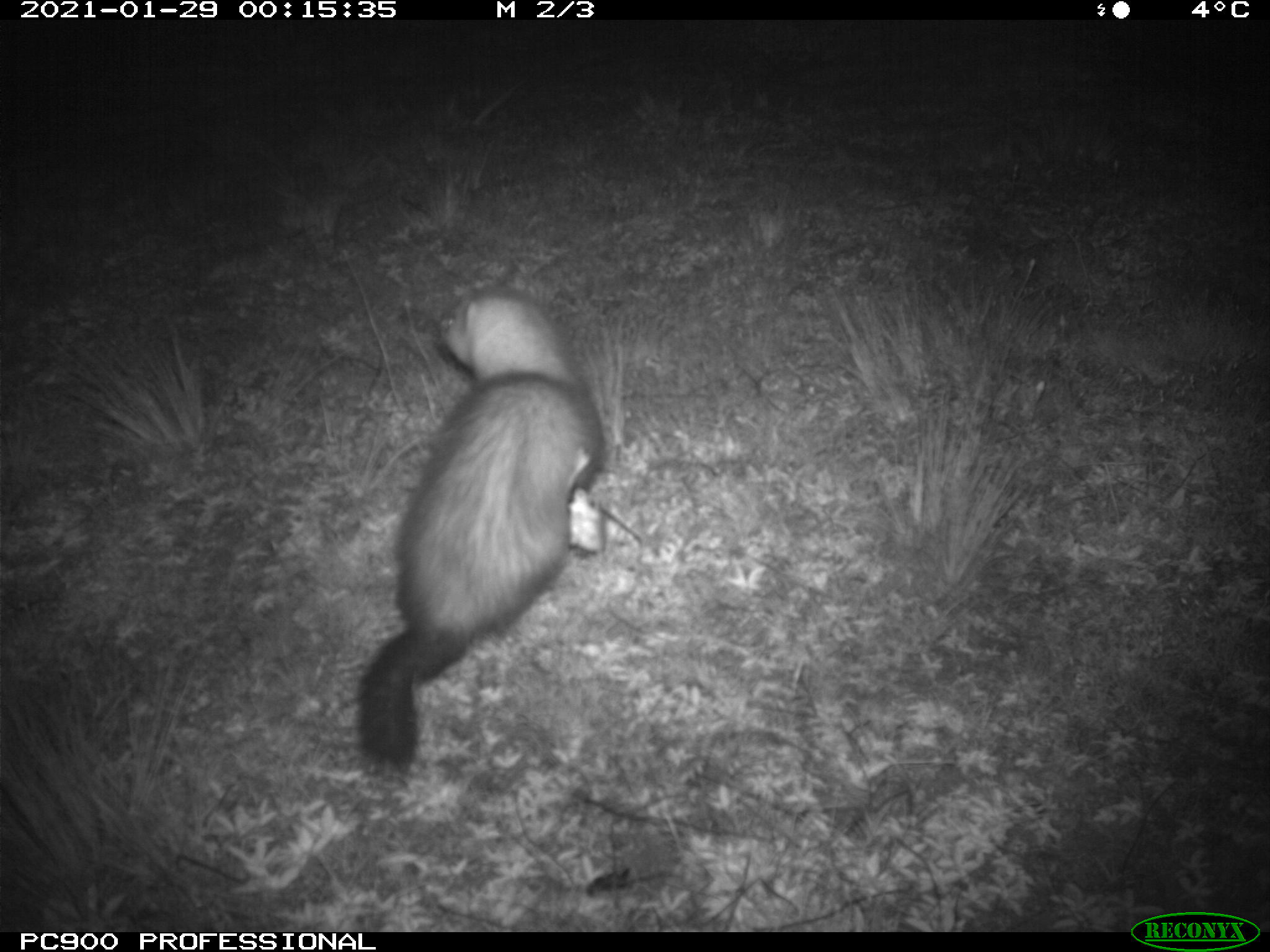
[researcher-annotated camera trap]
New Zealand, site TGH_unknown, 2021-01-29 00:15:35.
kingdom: Animalia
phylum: Chordata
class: Mammalia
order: Carnivora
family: Mustelidae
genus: Mustela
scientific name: Mustela furo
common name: ferret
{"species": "ferret (Mustela furo)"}